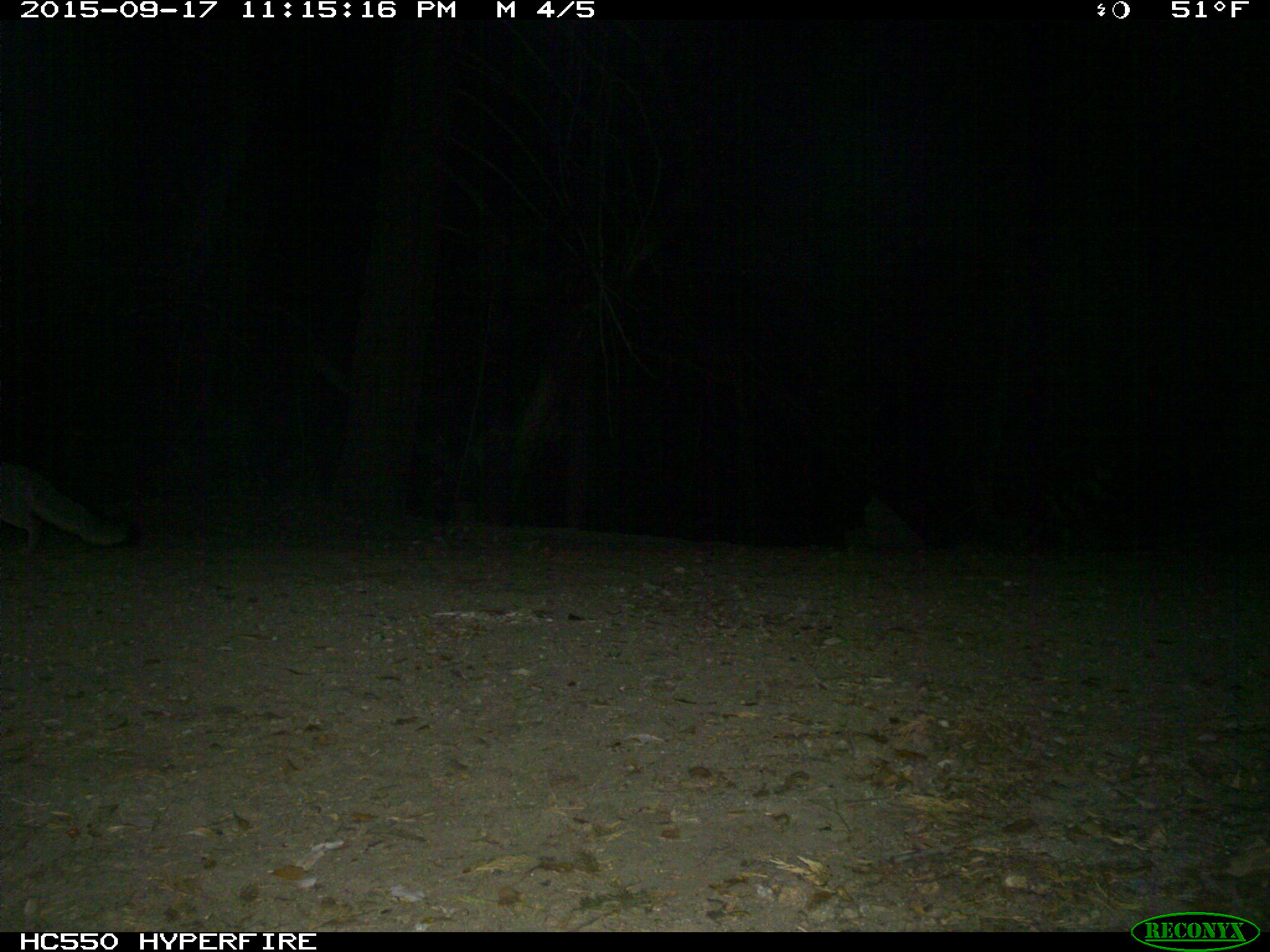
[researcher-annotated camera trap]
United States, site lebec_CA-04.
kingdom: Animalia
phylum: Chordata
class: Mammalia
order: Carnivora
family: Canidae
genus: Urocyon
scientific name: Urocyon cinereoargenteus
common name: gray fox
Urocyon cinereoargenteus (gray fox).